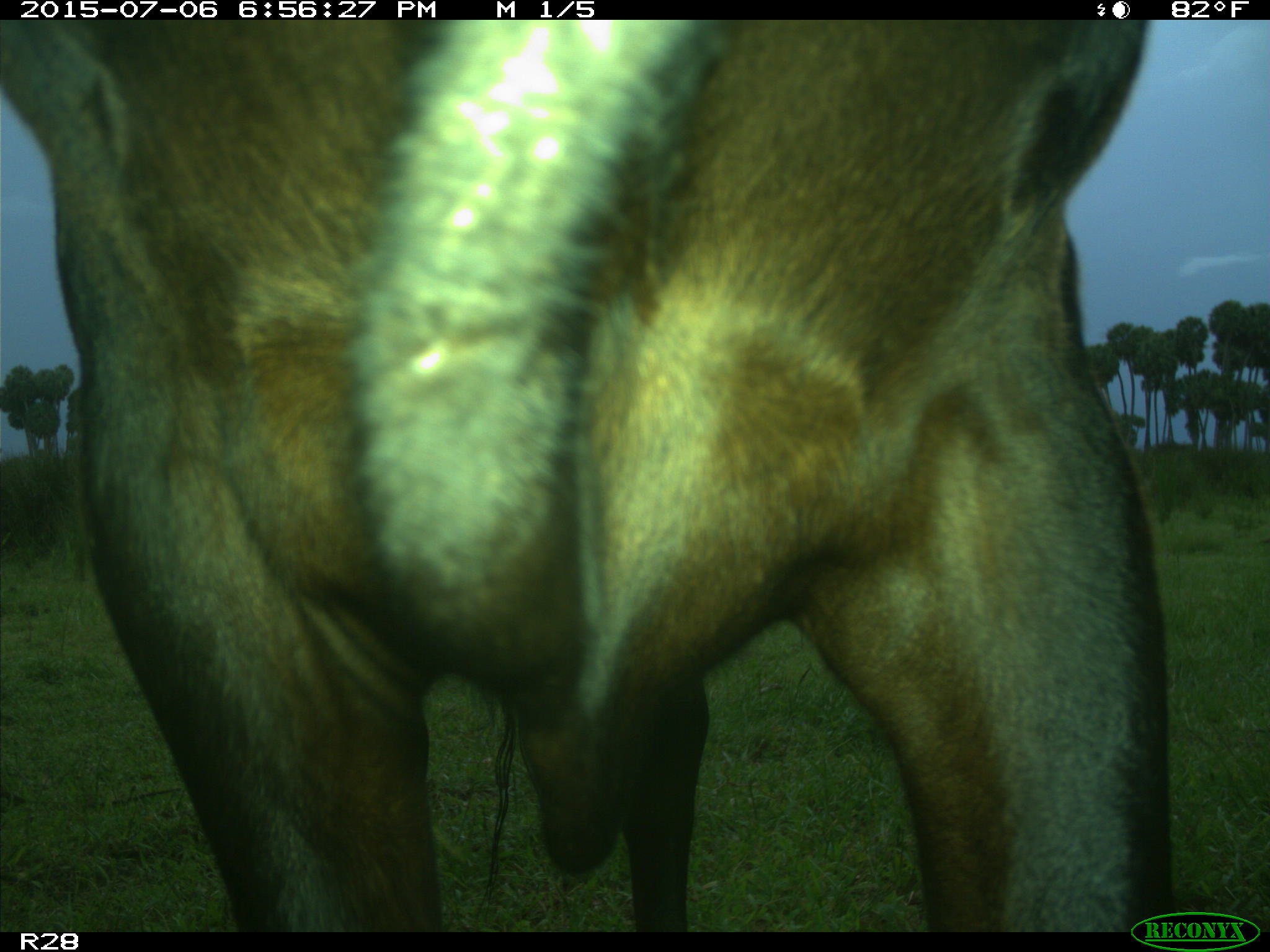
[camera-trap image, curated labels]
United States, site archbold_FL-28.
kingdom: Animalia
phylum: Chordata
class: Mammalia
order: Artiodactyla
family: Bovidae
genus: Bos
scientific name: Bos taurus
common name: domestic cow